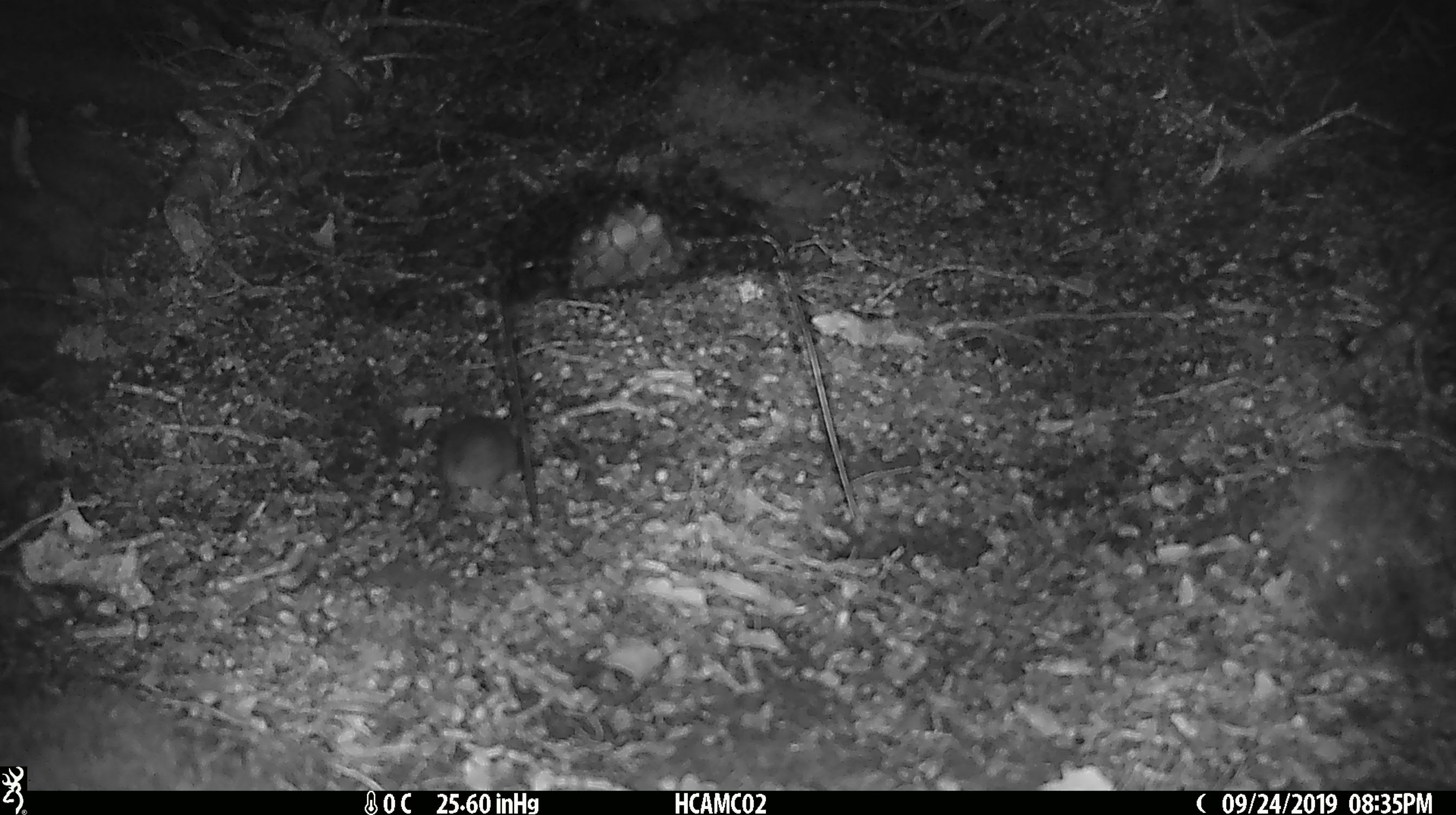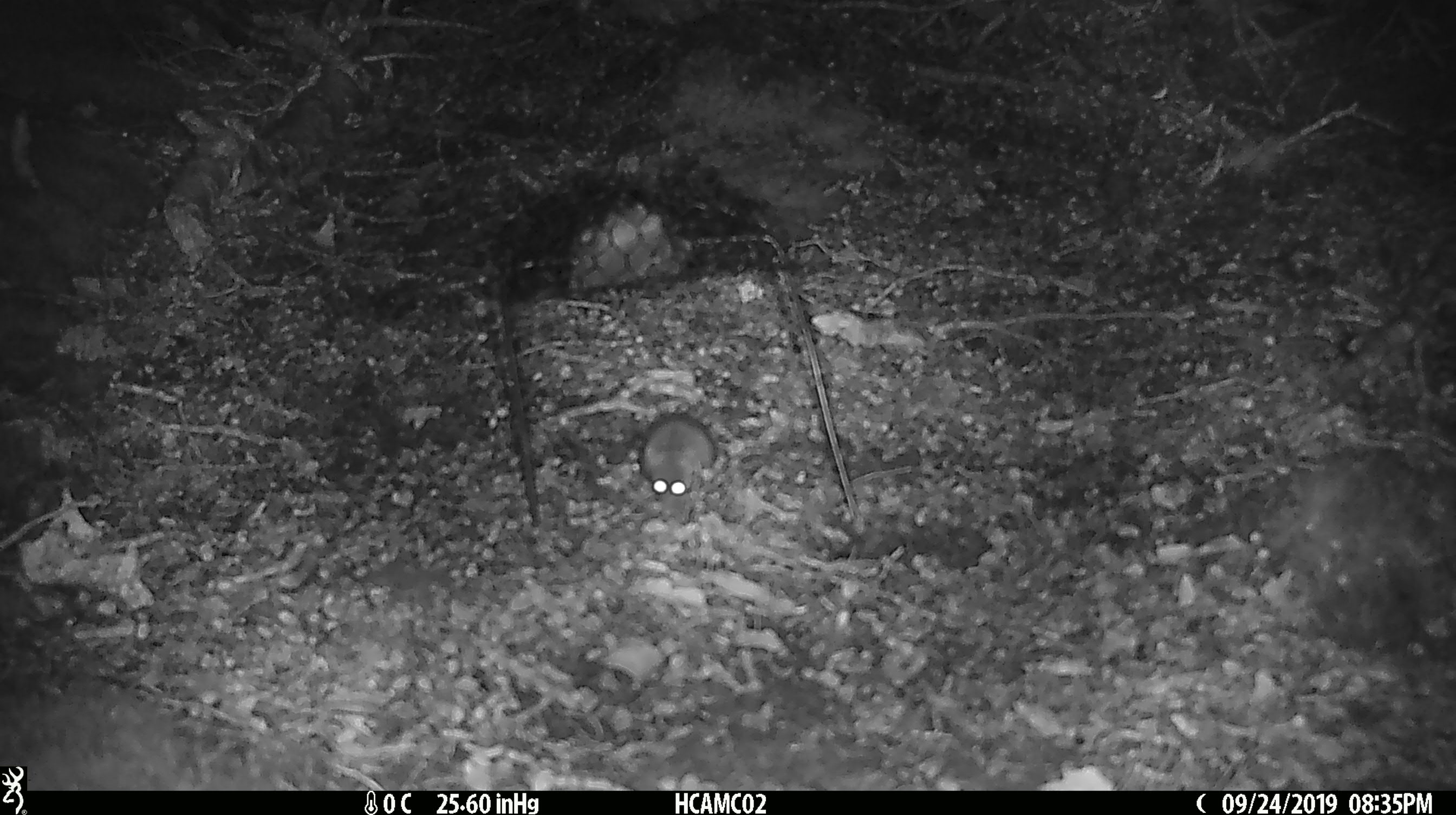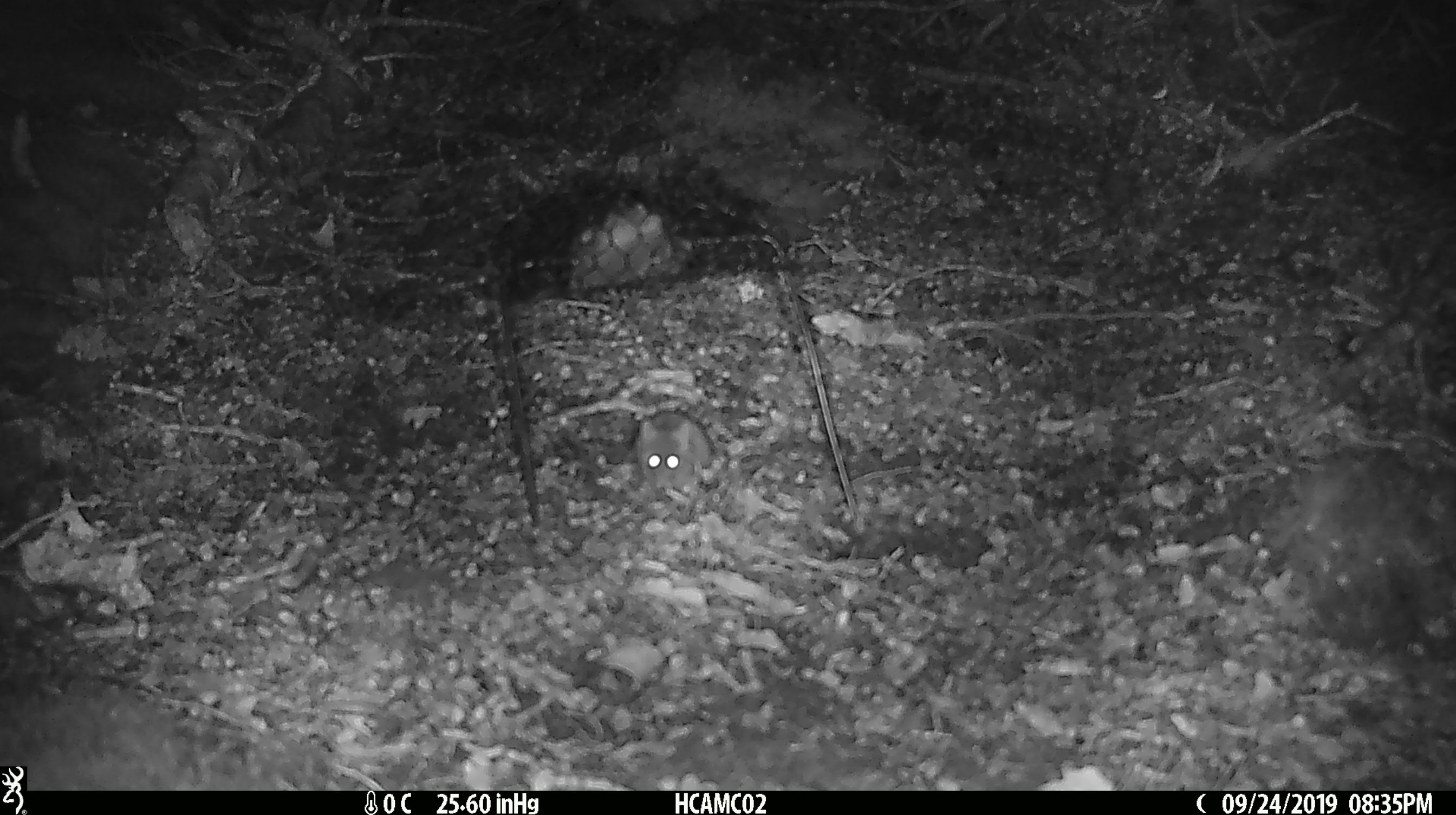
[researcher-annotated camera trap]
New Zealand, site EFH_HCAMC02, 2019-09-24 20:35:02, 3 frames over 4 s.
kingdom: Animalia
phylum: Chordata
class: Mammalia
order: Rodentia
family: Muridae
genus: Mus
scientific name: Mus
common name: mouse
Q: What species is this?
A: Mouse (Mus).